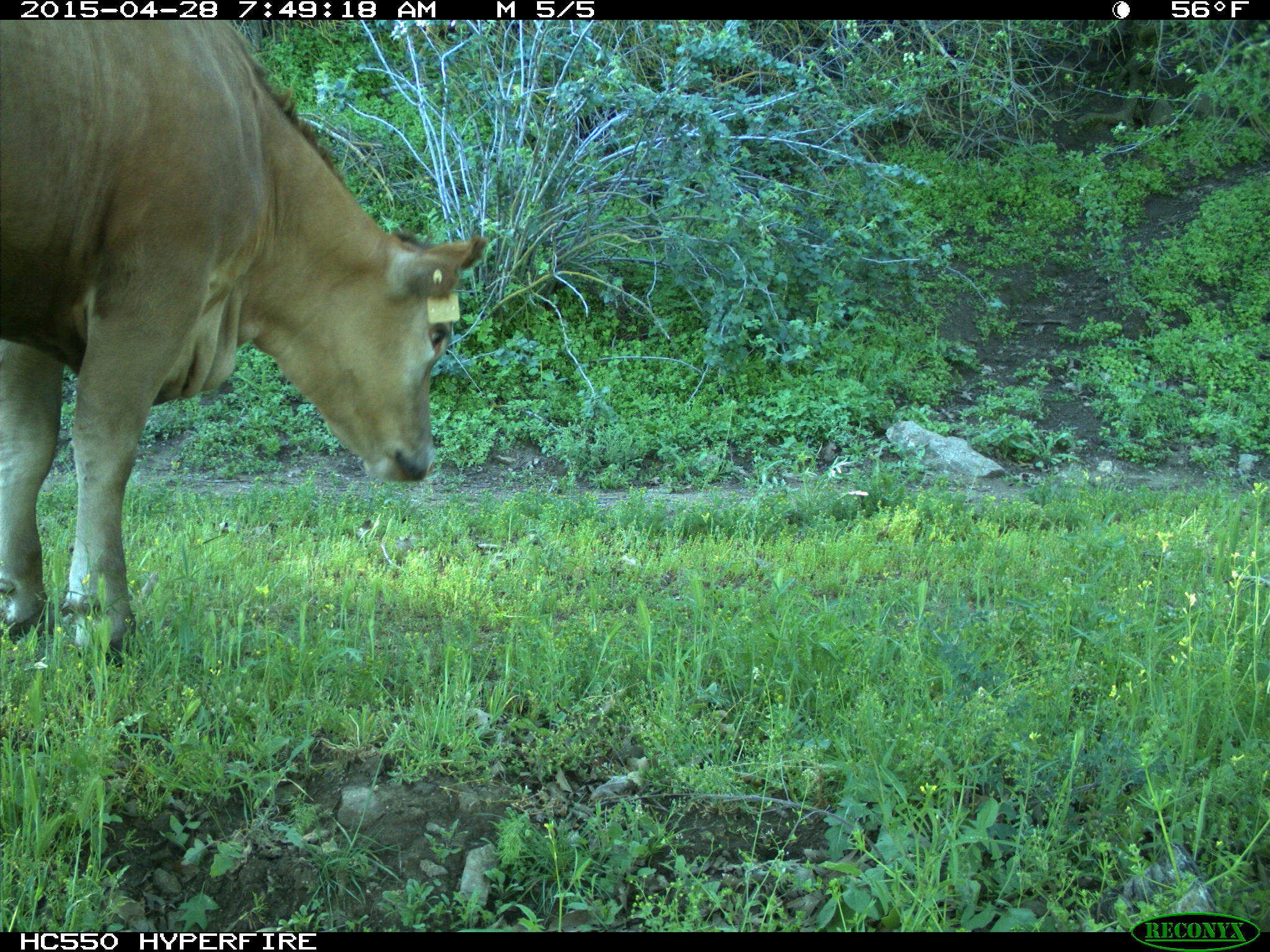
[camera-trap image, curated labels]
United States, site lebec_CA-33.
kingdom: Animalia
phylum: Chordata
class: Mammalia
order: Artiodactyla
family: Bovidae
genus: Bos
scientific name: Bos taurus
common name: domestic cow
Bos taurus (domestic cow).